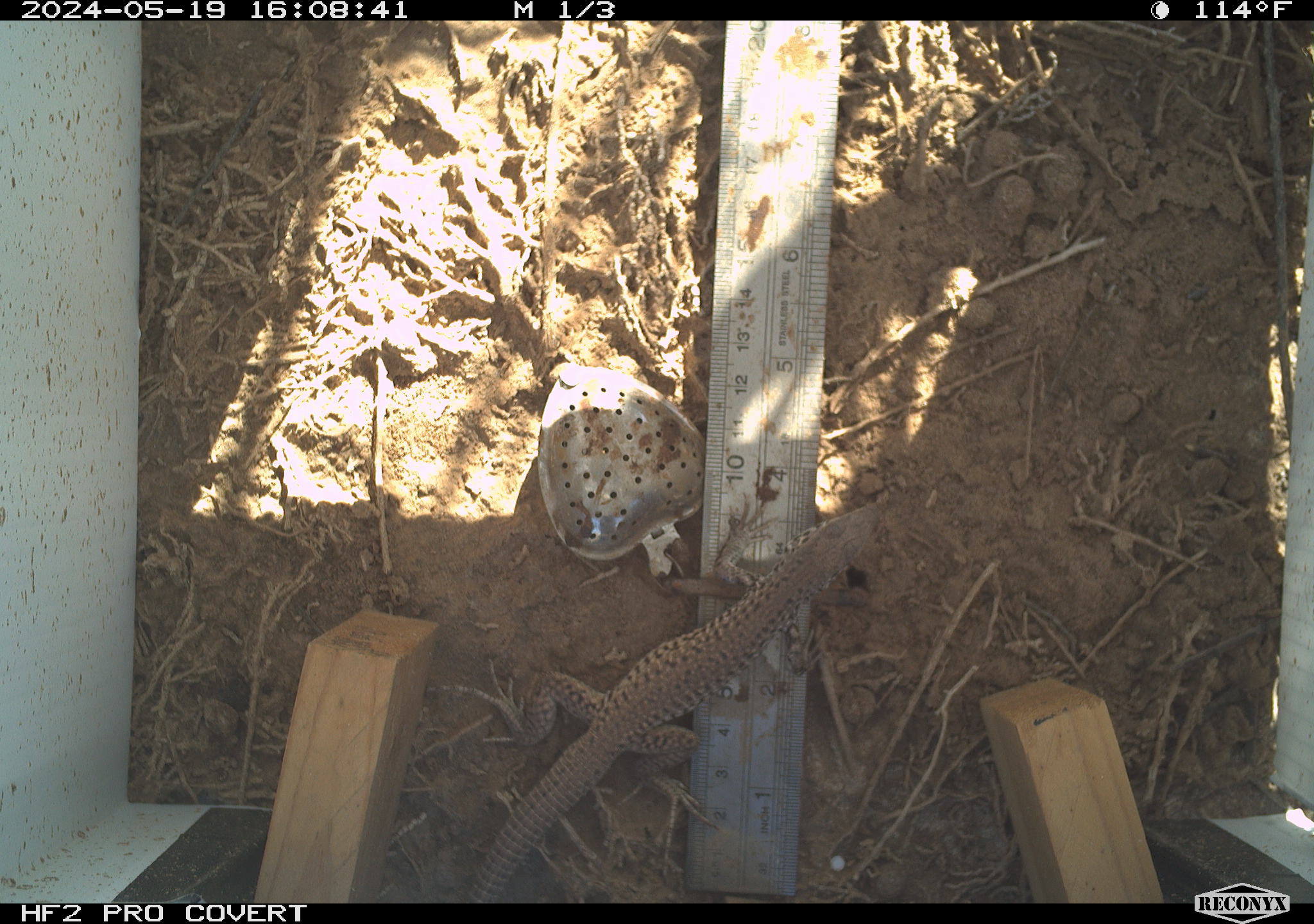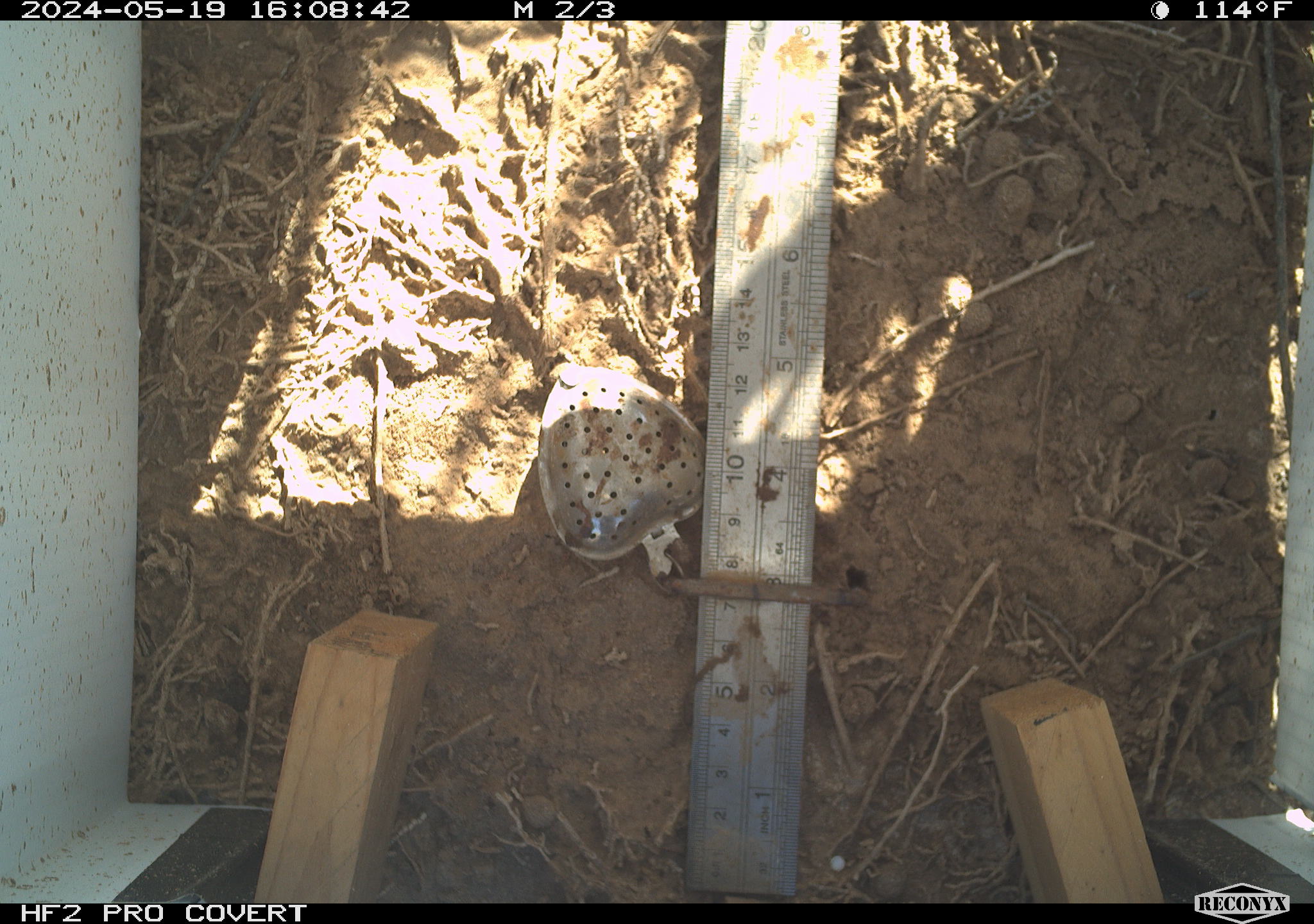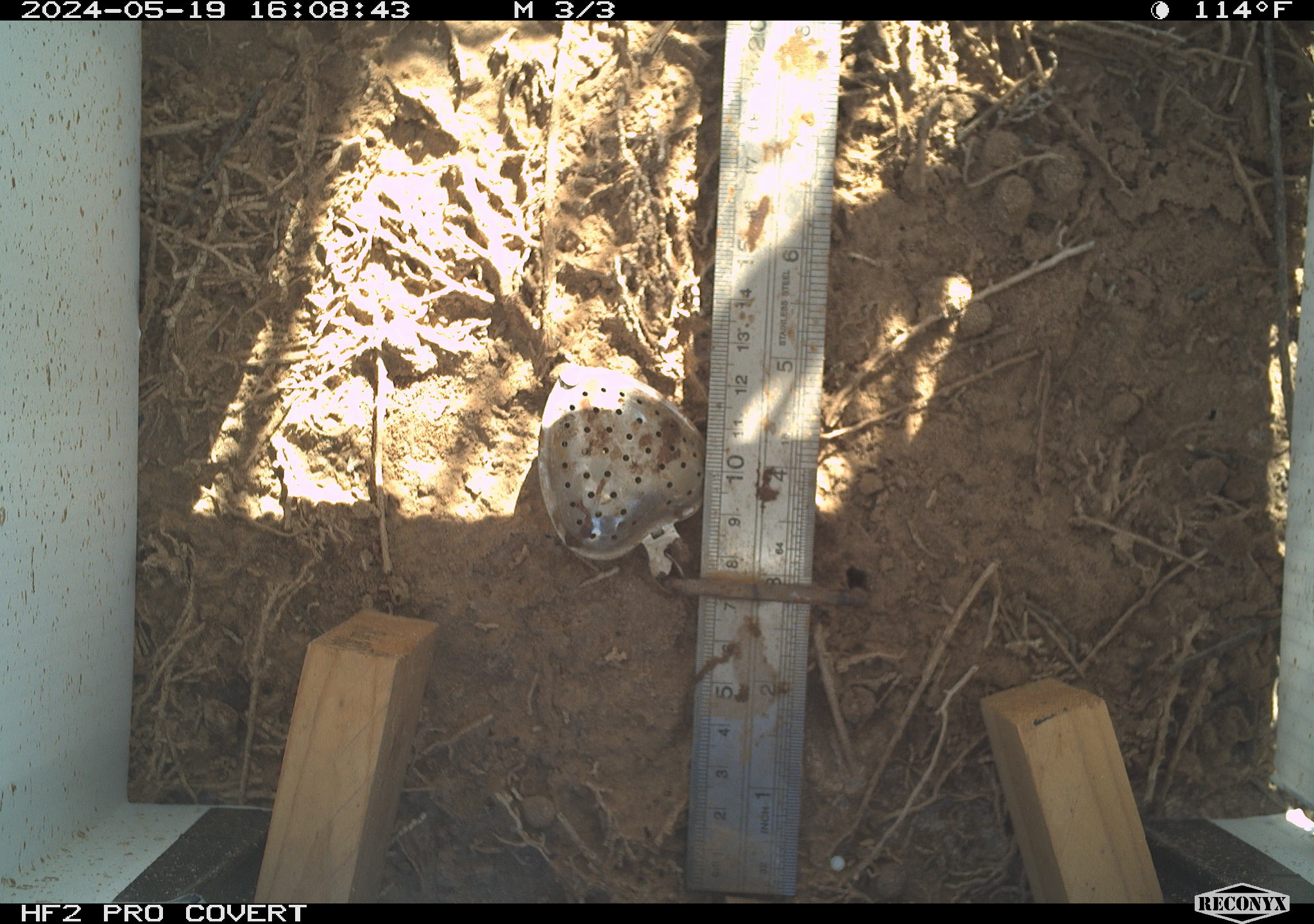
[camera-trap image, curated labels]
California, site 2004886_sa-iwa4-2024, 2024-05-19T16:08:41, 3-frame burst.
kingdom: Animalia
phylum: Chordata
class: Reptilia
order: Squamata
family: Teiidae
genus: Aspidoscelis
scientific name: Aspidoscelis tigris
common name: western whiptail